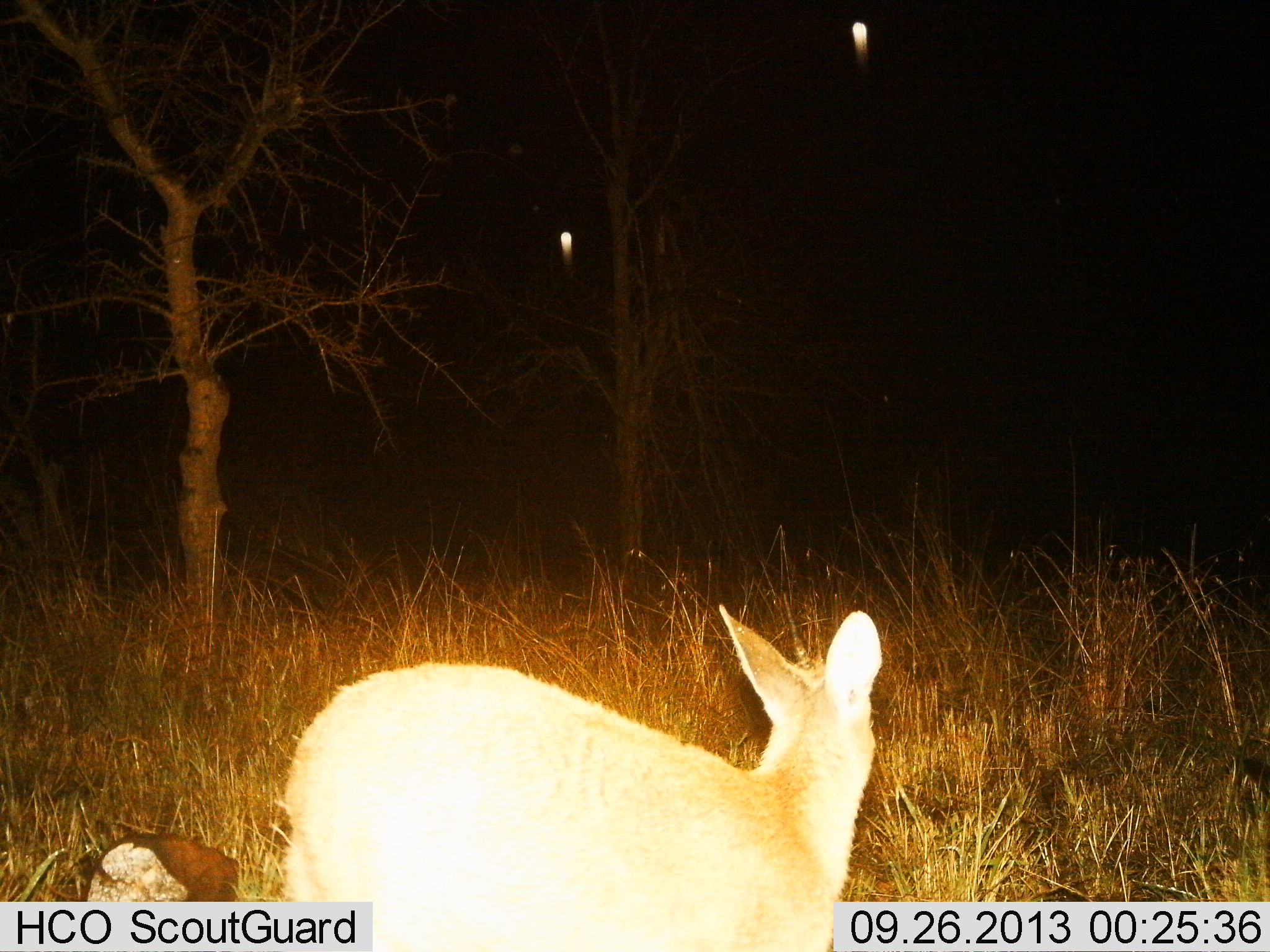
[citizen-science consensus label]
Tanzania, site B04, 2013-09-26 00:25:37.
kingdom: Animalia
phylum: Chordata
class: Mammalia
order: Artiodactyla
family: Bovidae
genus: Redunca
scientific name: Redunca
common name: reedbuck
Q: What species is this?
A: Reedbuck (Redunca).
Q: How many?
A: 1.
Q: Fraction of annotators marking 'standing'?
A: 95%.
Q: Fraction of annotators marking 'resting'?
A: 5%.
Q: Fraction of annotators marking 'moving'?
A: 5%.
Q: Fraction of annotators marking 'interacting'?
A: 0%.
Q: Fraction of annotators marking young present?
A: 10%.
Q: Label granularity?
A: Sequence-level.